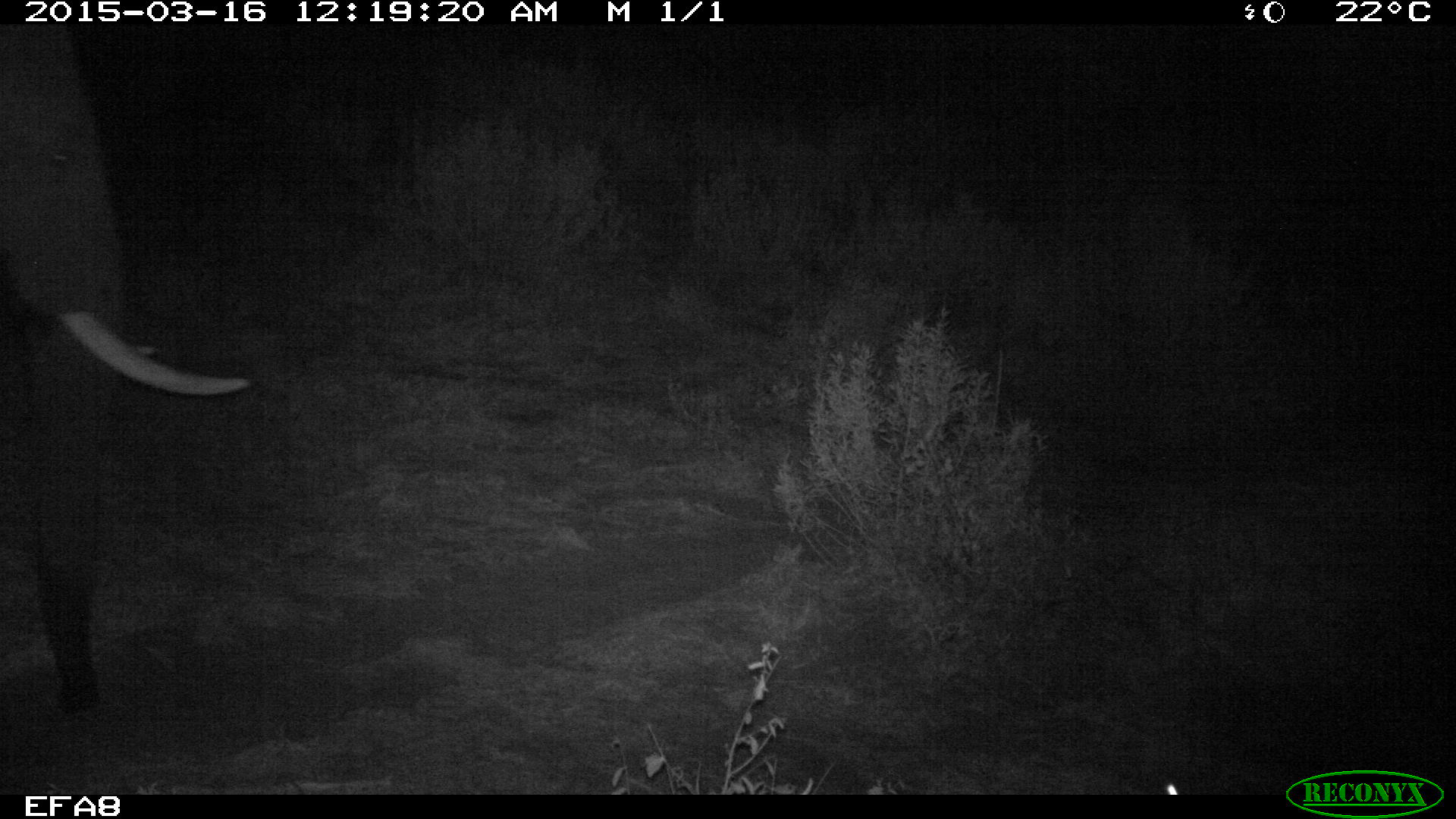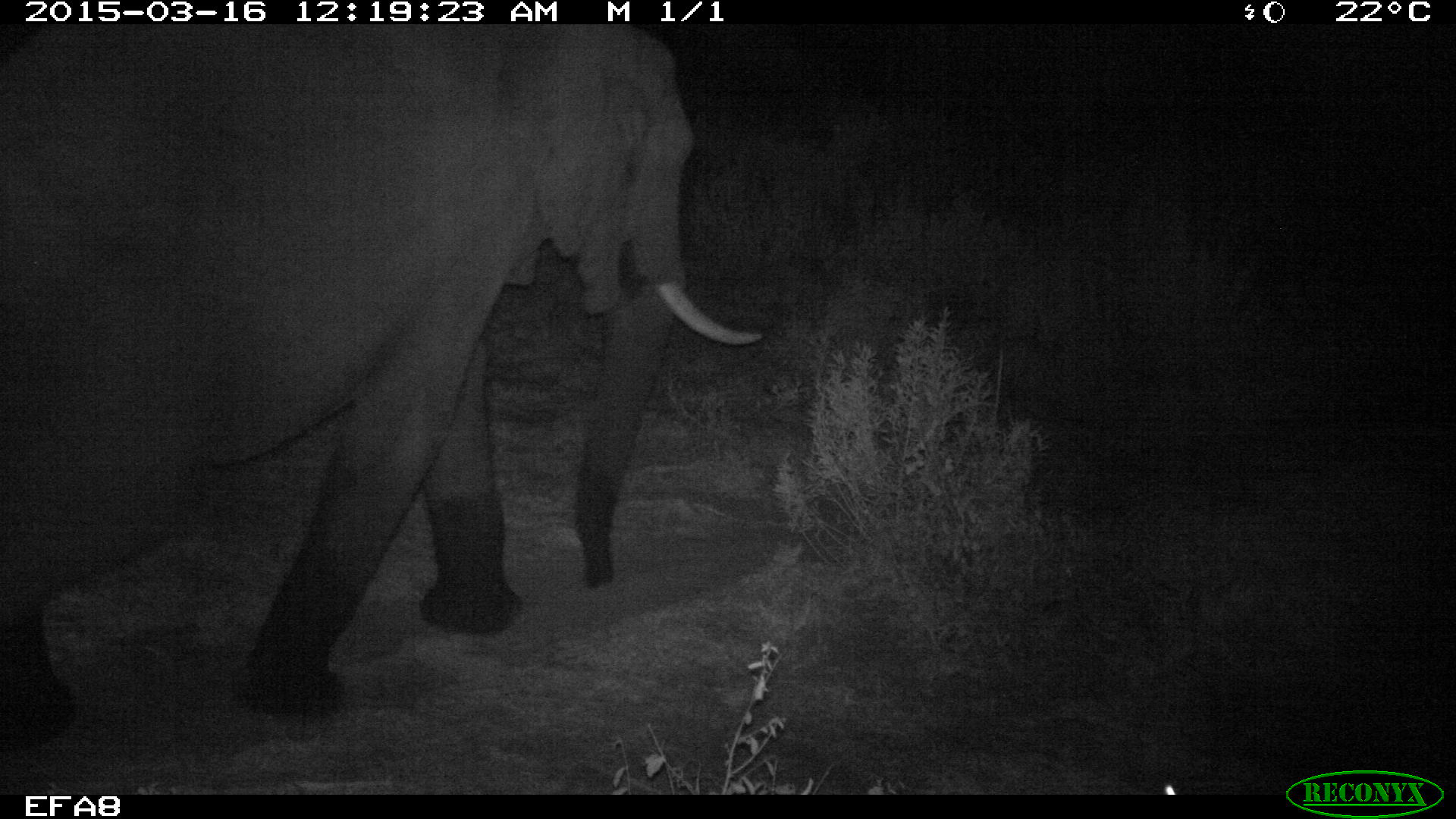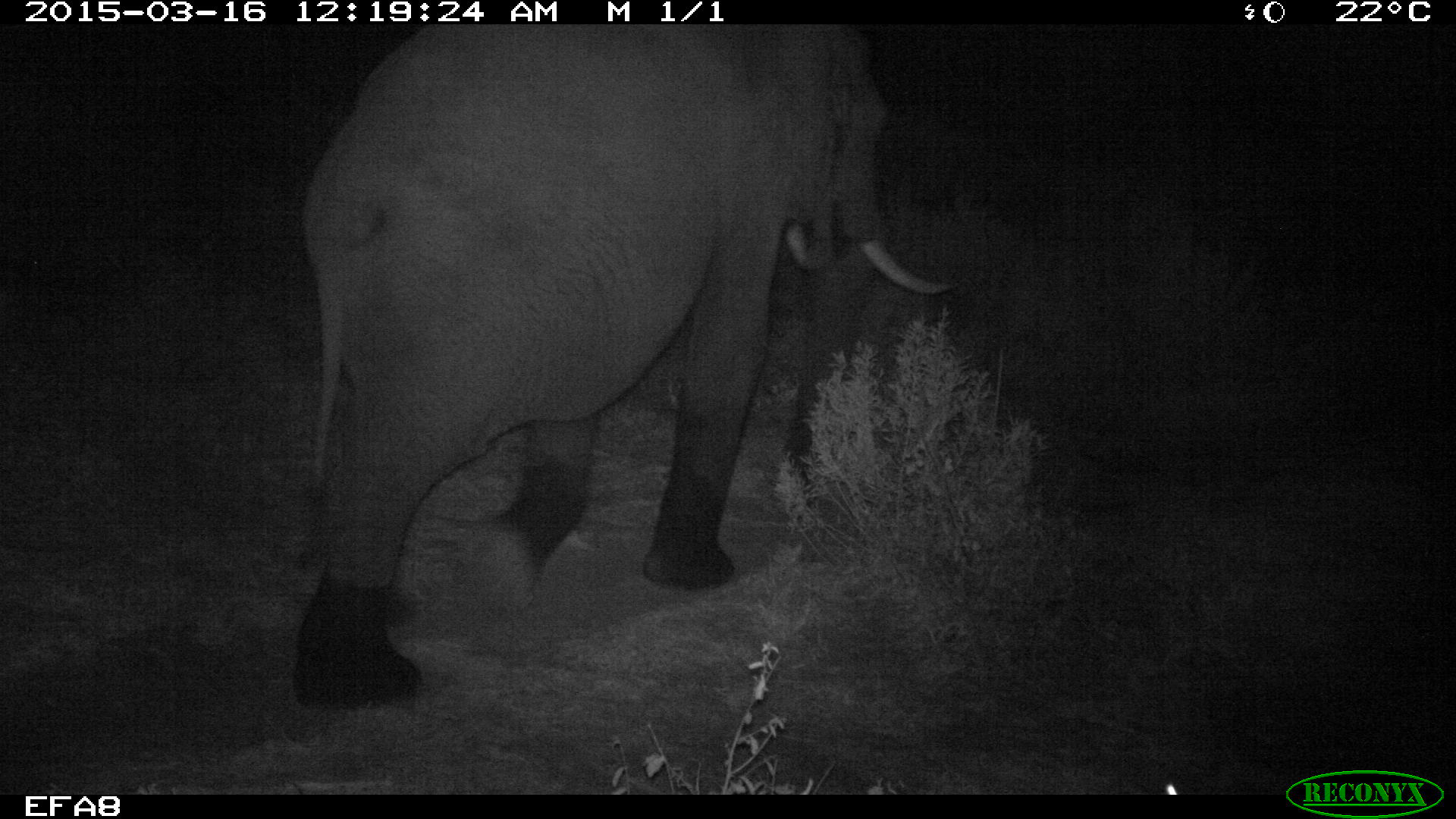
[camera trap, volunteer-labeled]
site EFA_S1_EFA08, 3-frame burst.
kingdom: Animalia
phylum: Chordata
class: Mammalia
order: Proboscidea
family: Elephantidae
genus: Loxodonta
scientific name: Loxodonta africana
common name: african bush elephant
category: elephant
Elephant (african bush elephant) (Loxodonta africana), count 1. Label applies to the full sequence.